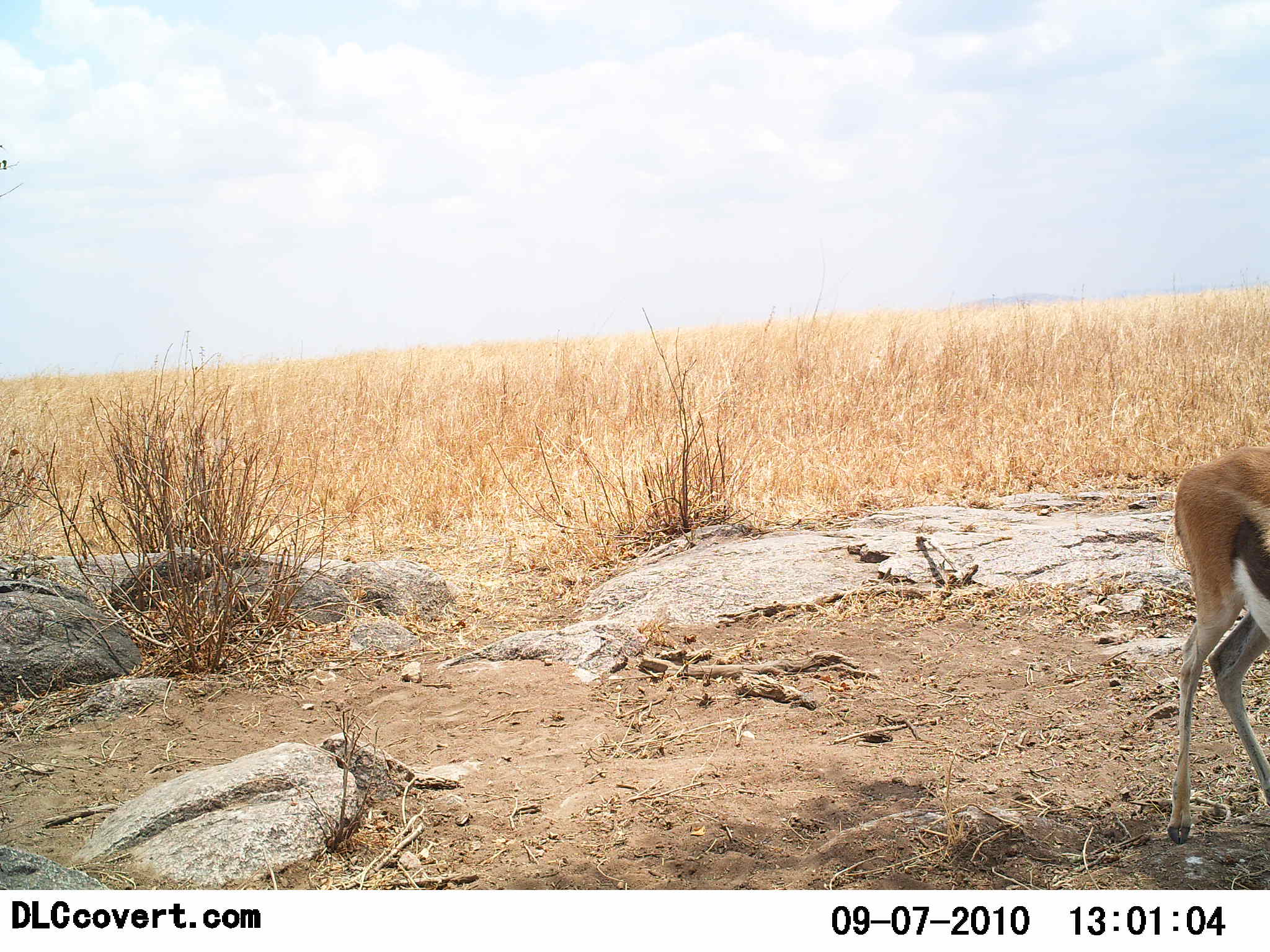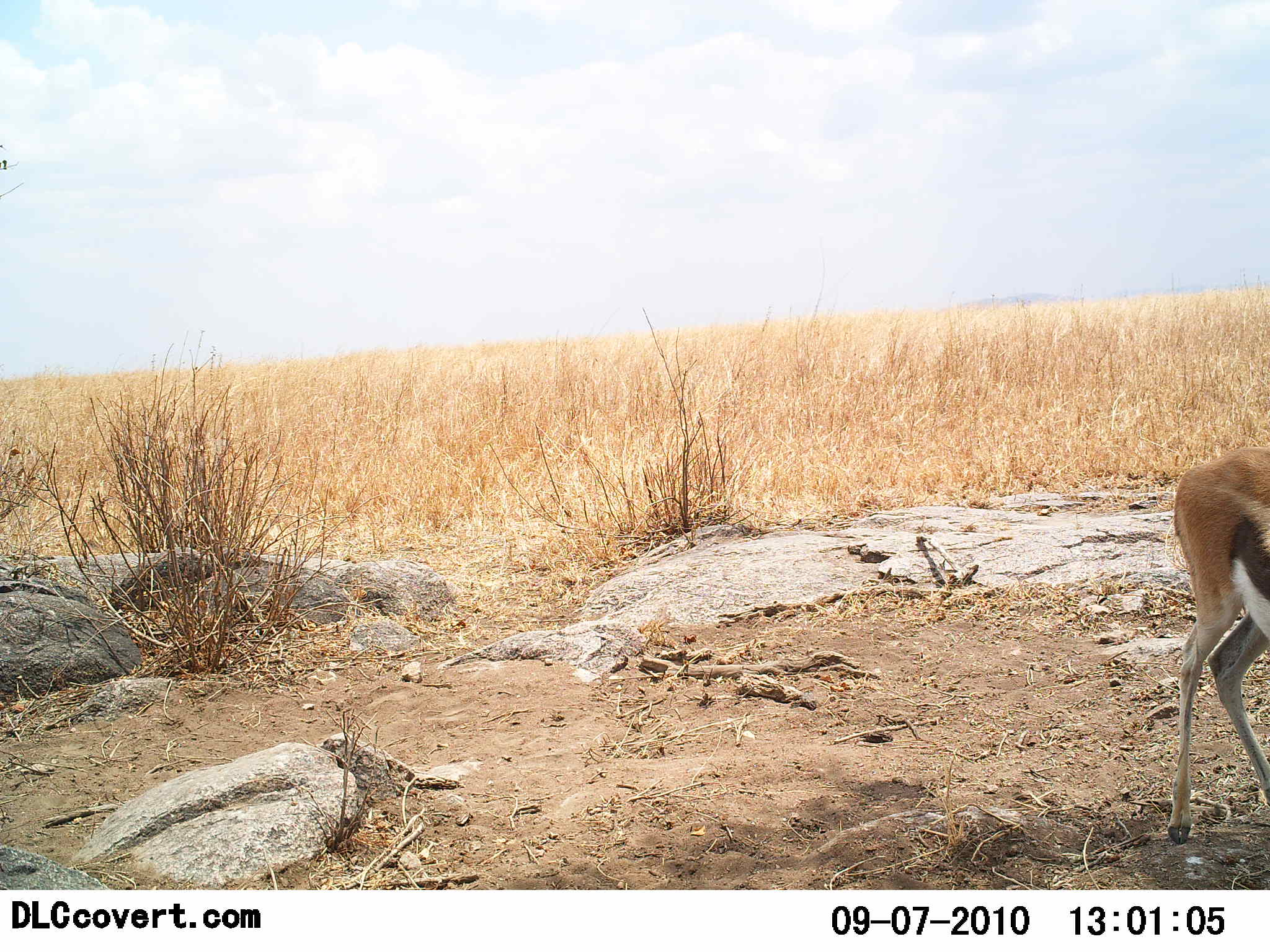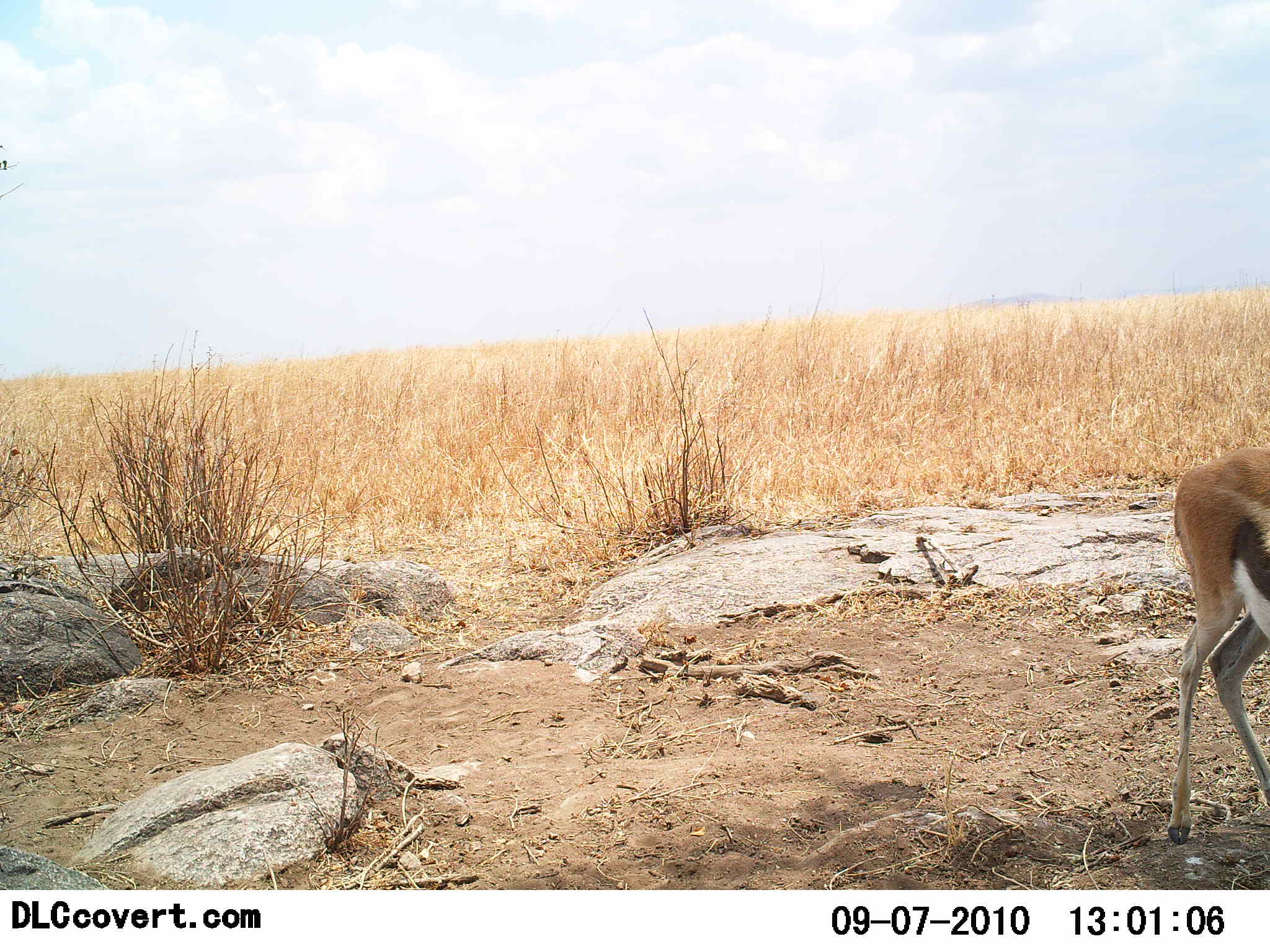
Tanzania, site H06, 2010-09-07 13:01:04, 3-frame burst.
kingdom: Animalia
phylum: Chordata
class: Mammalia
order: Artiodactyla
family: Bovidae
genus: Eudorcas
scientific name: Eudorcas thomsonii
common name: thomson's gazelle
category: gazellethomsons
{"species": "gazellethomsons (thomson's gazelle) (Eudorcas thomsonii)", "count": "1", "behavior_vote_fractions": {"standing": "93%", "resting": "0%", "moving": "0%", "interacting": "0%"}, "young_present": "0%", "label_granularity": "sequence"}